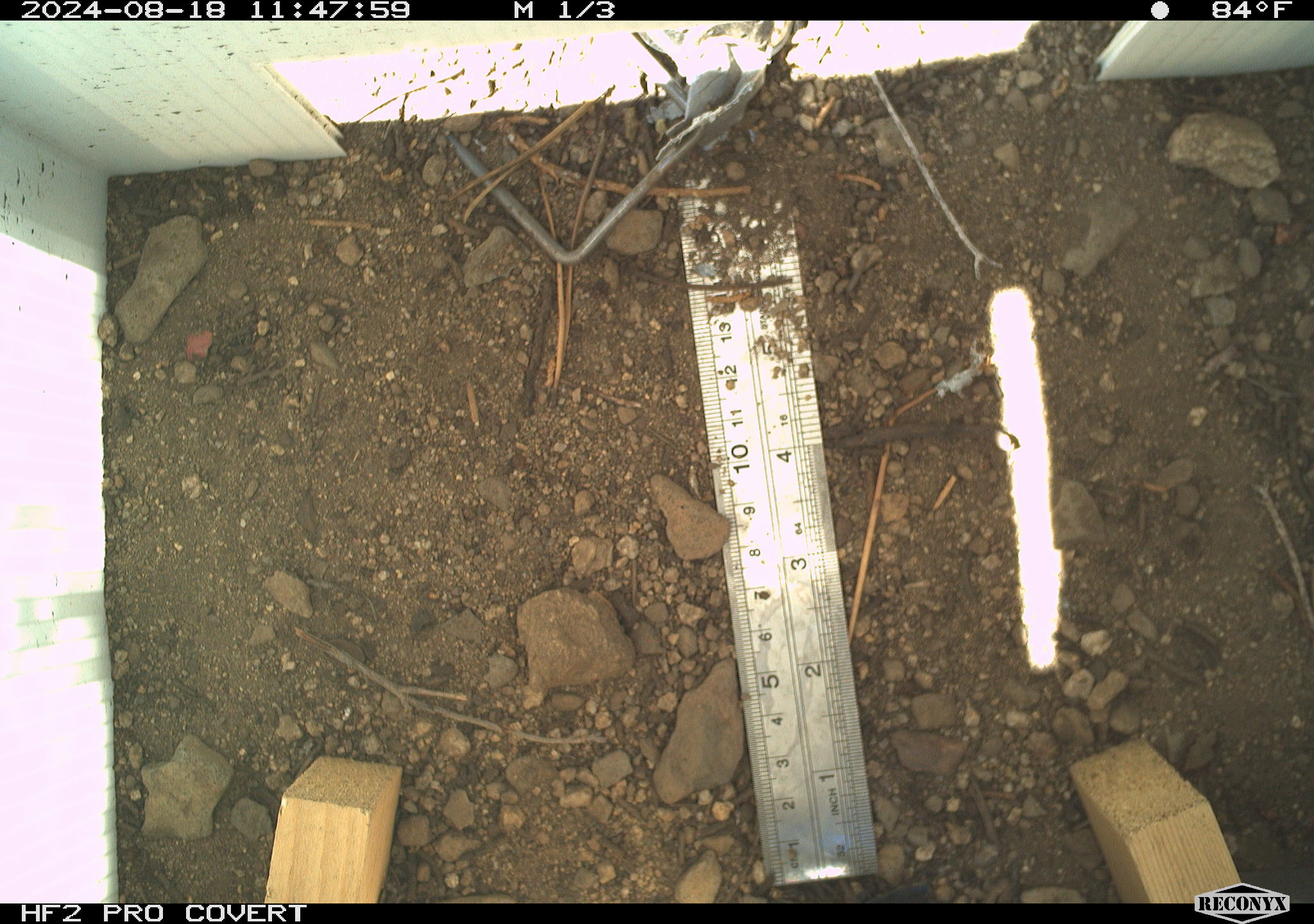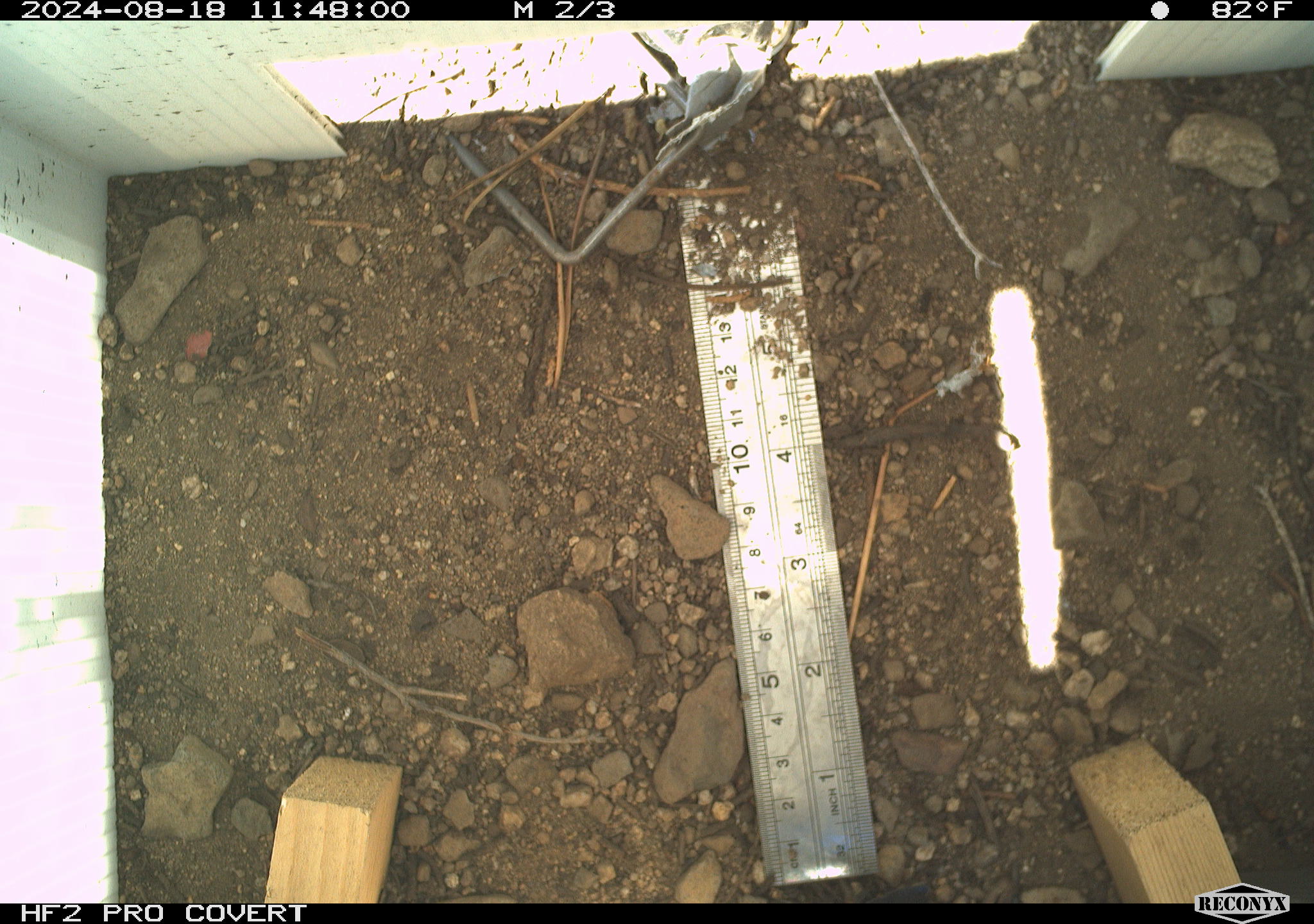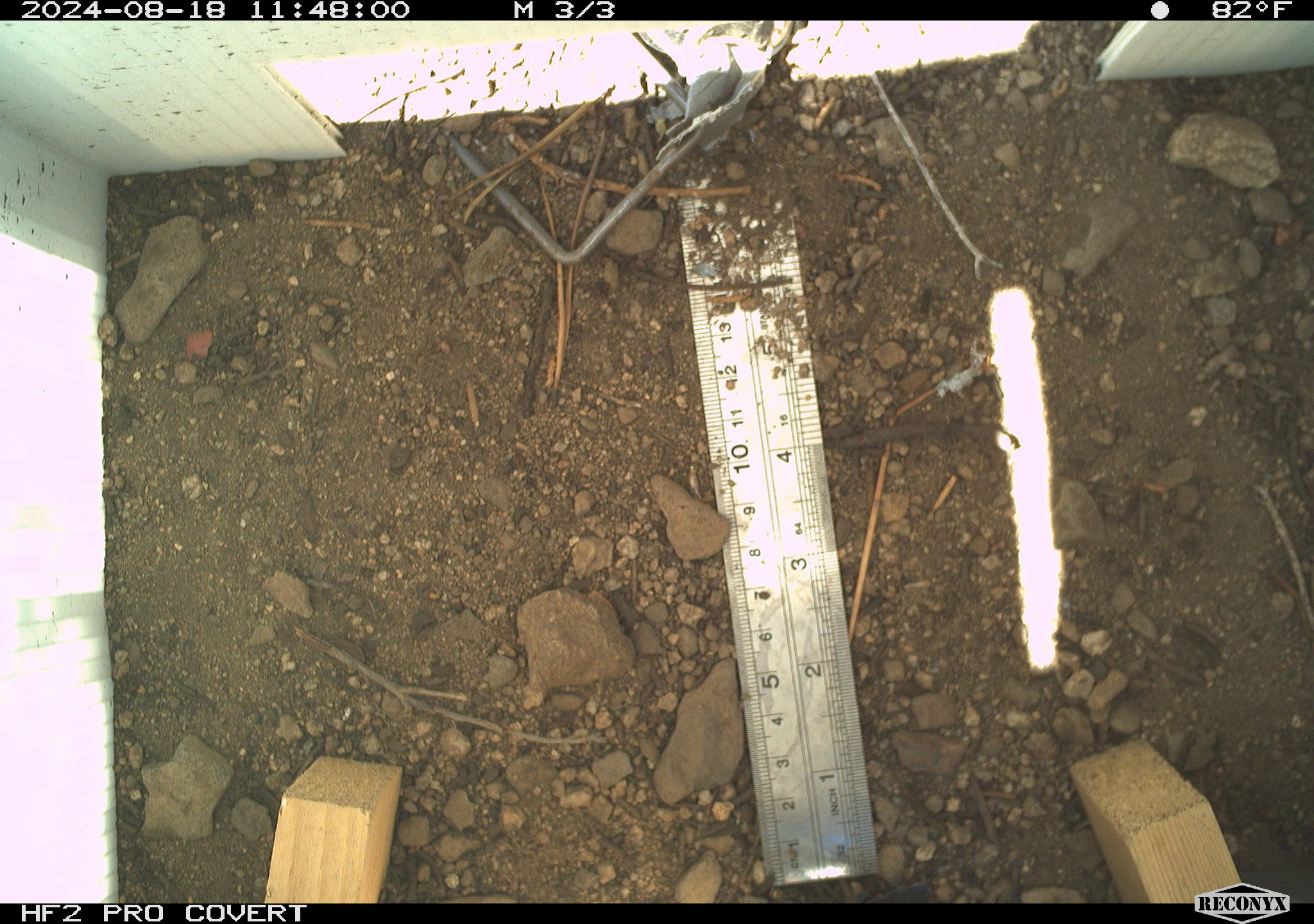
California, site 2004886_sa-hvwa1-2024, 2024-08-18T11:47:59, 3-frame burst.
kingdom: Animalia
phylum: Chordata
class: Mammalia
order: Rodentia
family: Sciuridae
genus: Neotamias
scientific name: Neotamias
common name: western chipmunks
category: neotamias species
Neotamias species (western chipmunks) (Neotamias).